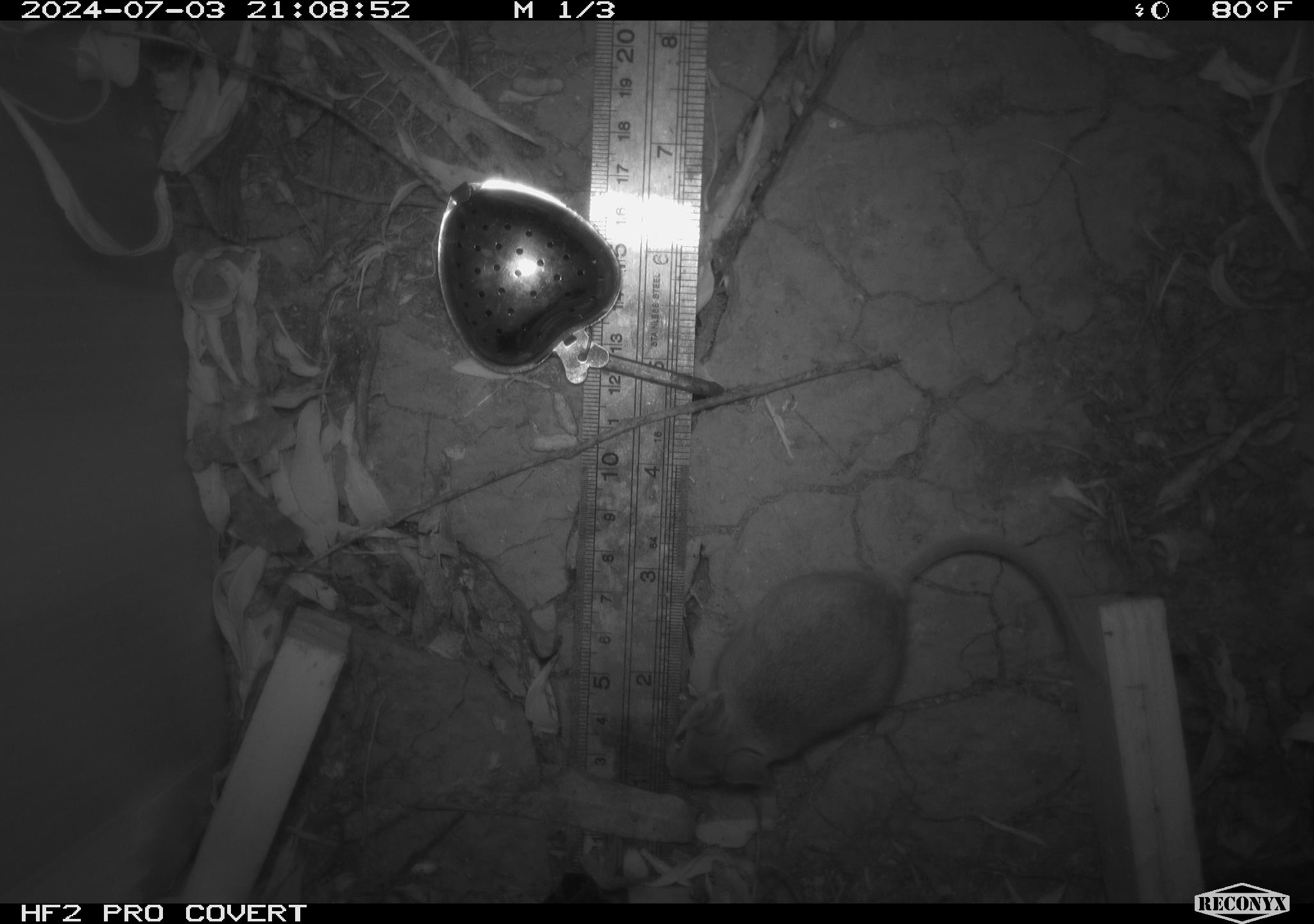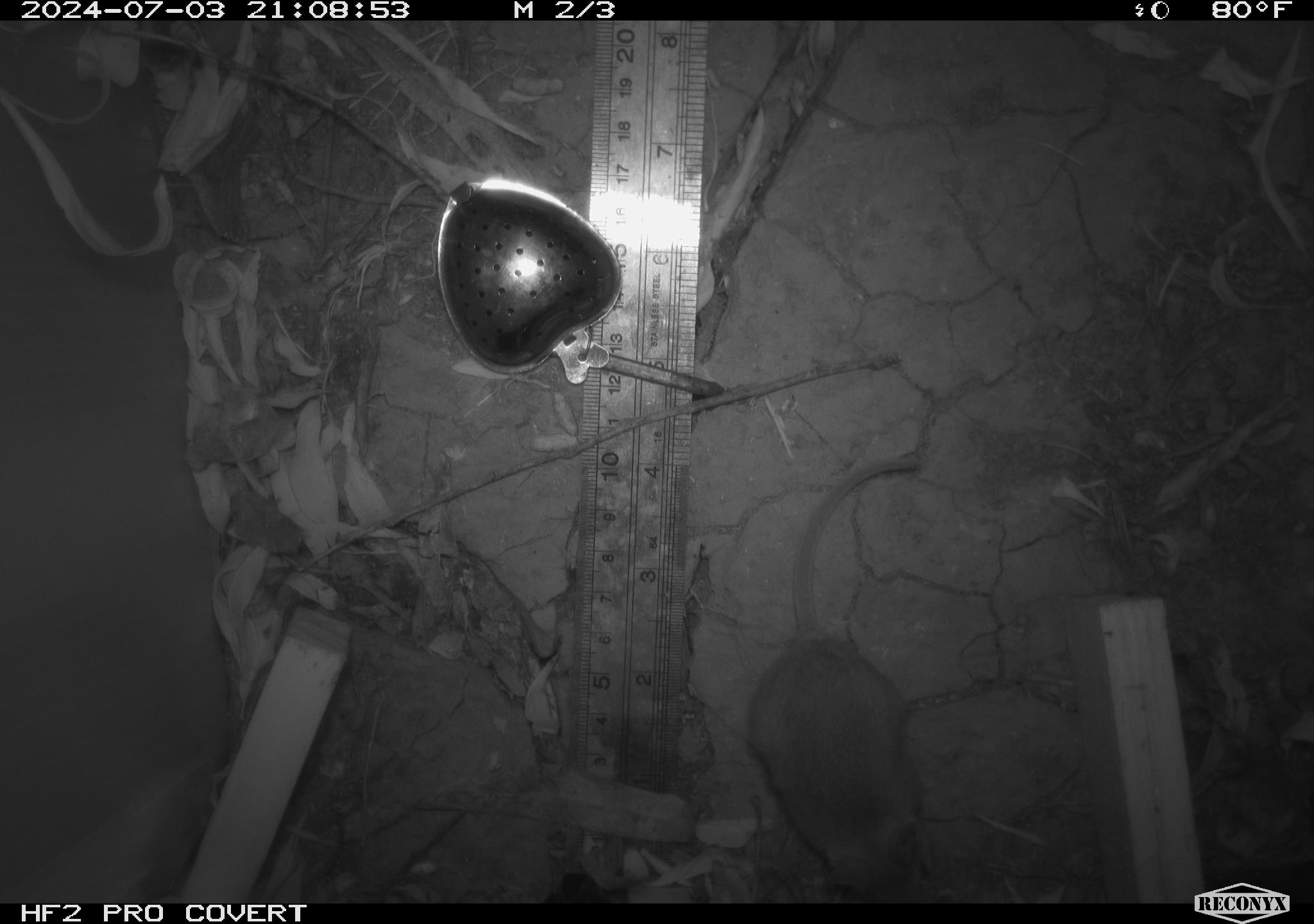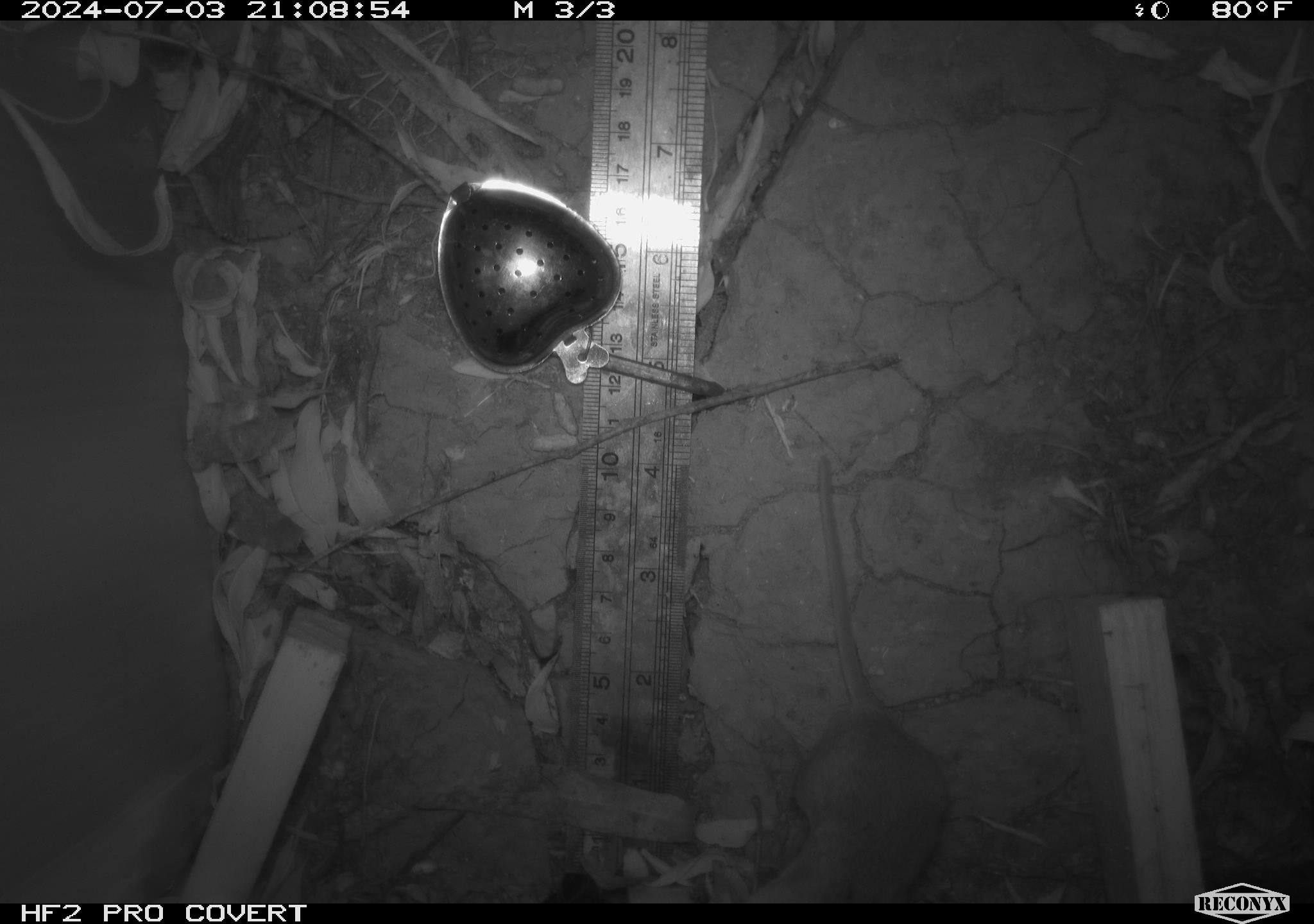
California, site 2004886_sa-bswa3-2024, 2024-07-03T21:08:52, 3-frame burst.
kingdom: Animalia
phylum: Chordata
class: Mammalia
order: Rodentia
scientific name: Rodentia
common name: mouse species